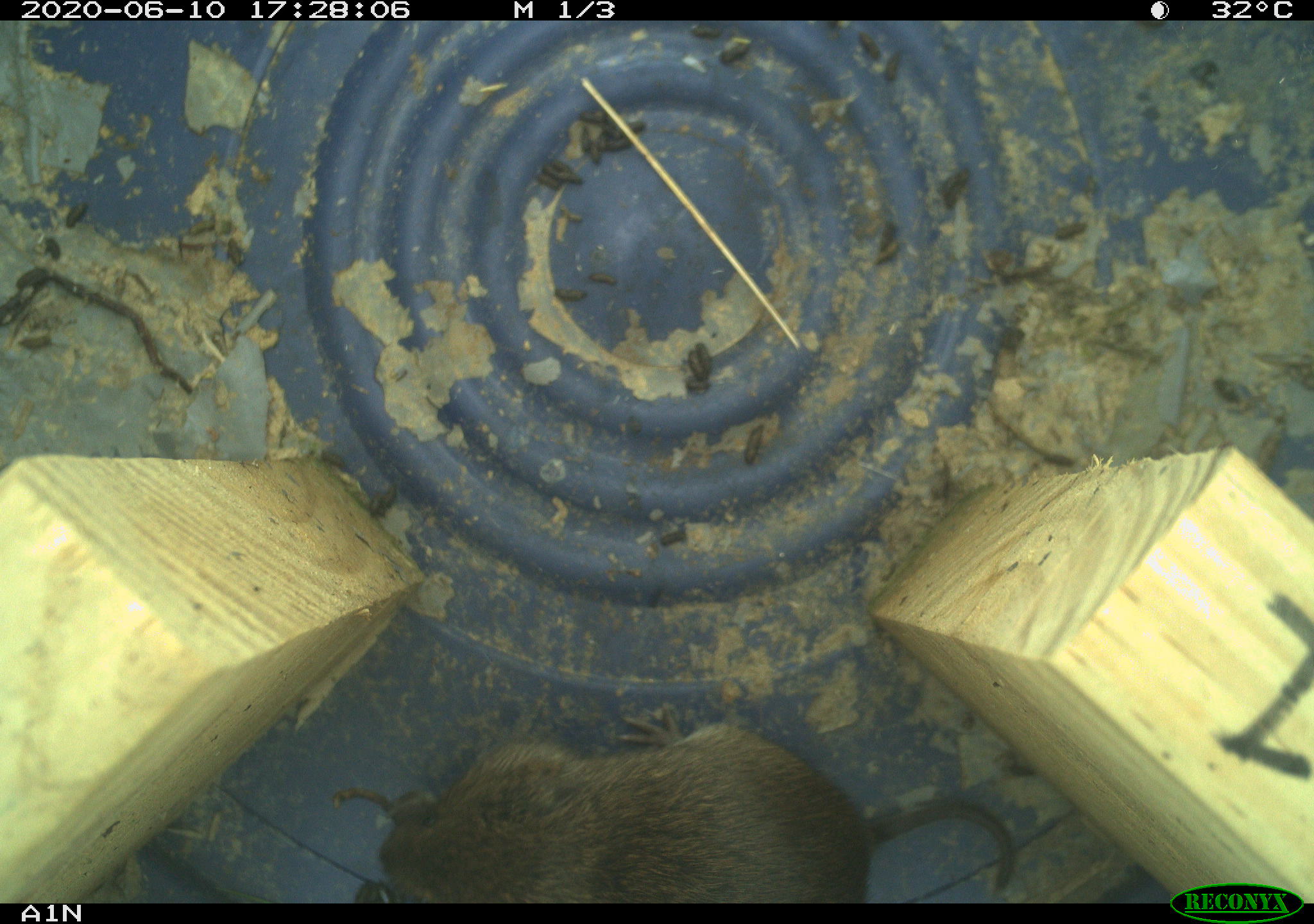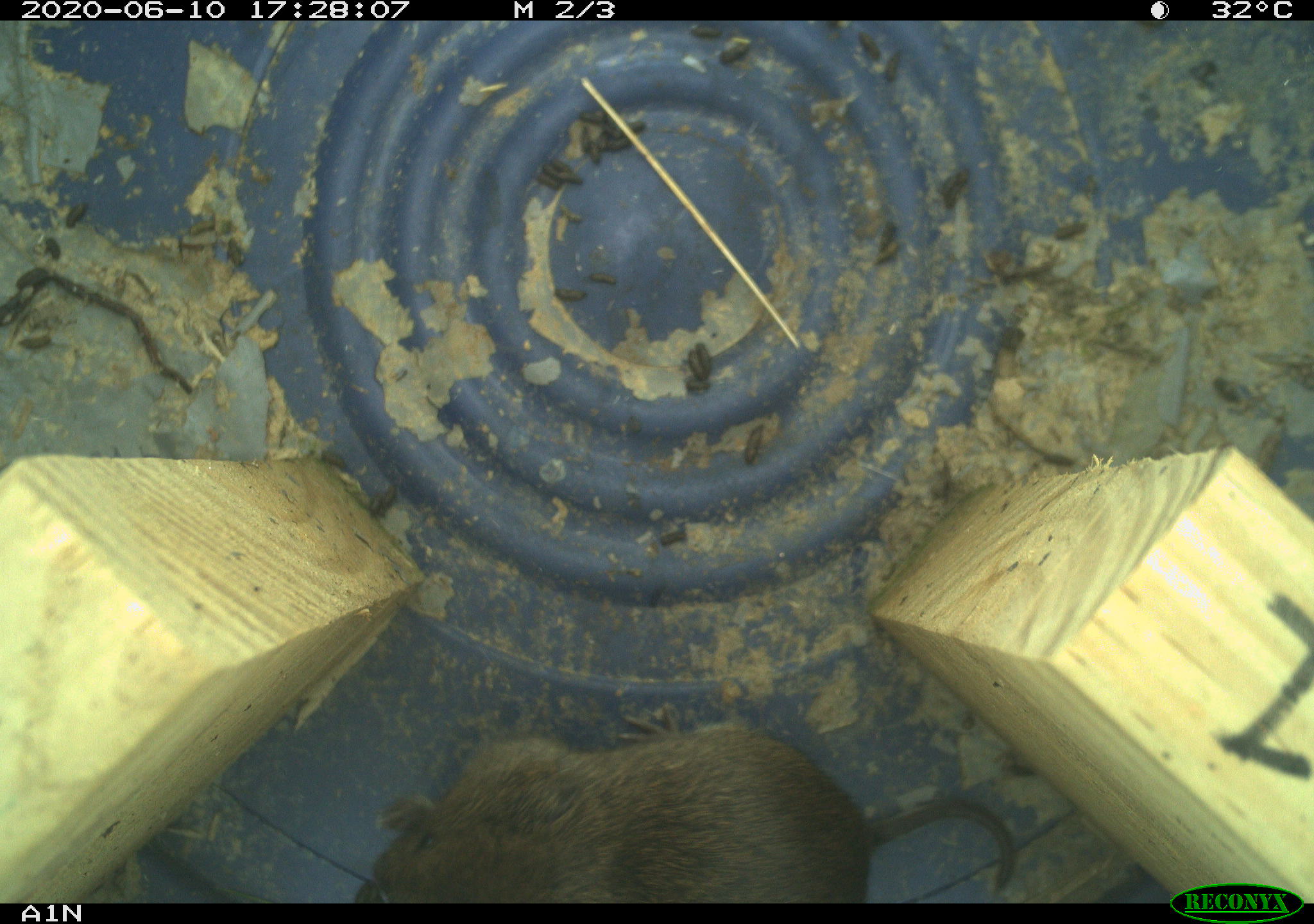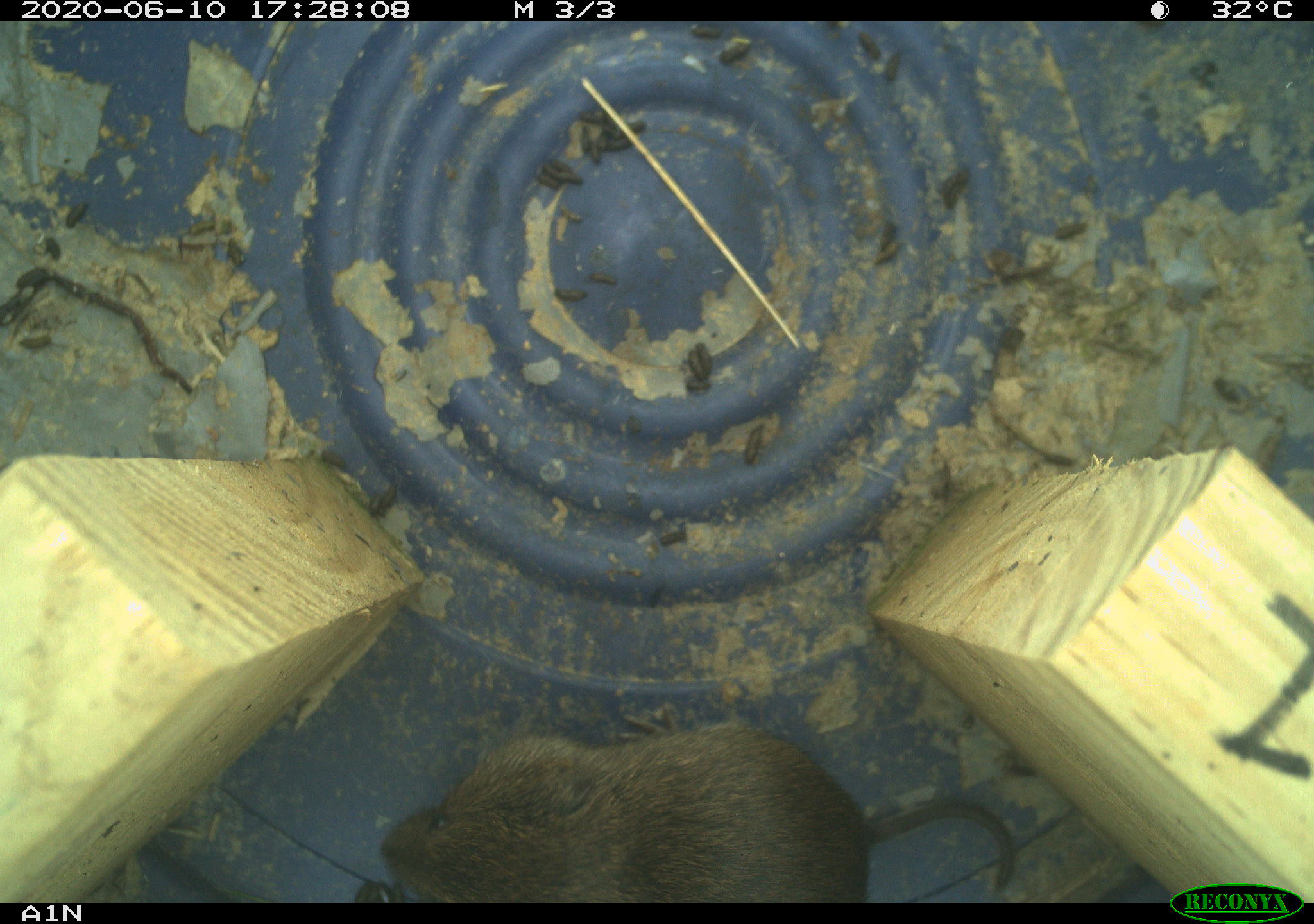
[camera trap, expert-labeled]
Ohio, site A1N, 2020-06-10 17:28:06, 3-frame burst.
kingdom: Animalia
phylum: Chordata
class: Mammalia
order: Rodentia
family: Cricetidae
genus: Microtus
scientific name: Microtus pennsylvanicus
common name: meadow vole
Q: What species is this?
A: Meadow vole (Microtus pennsylvanicus).